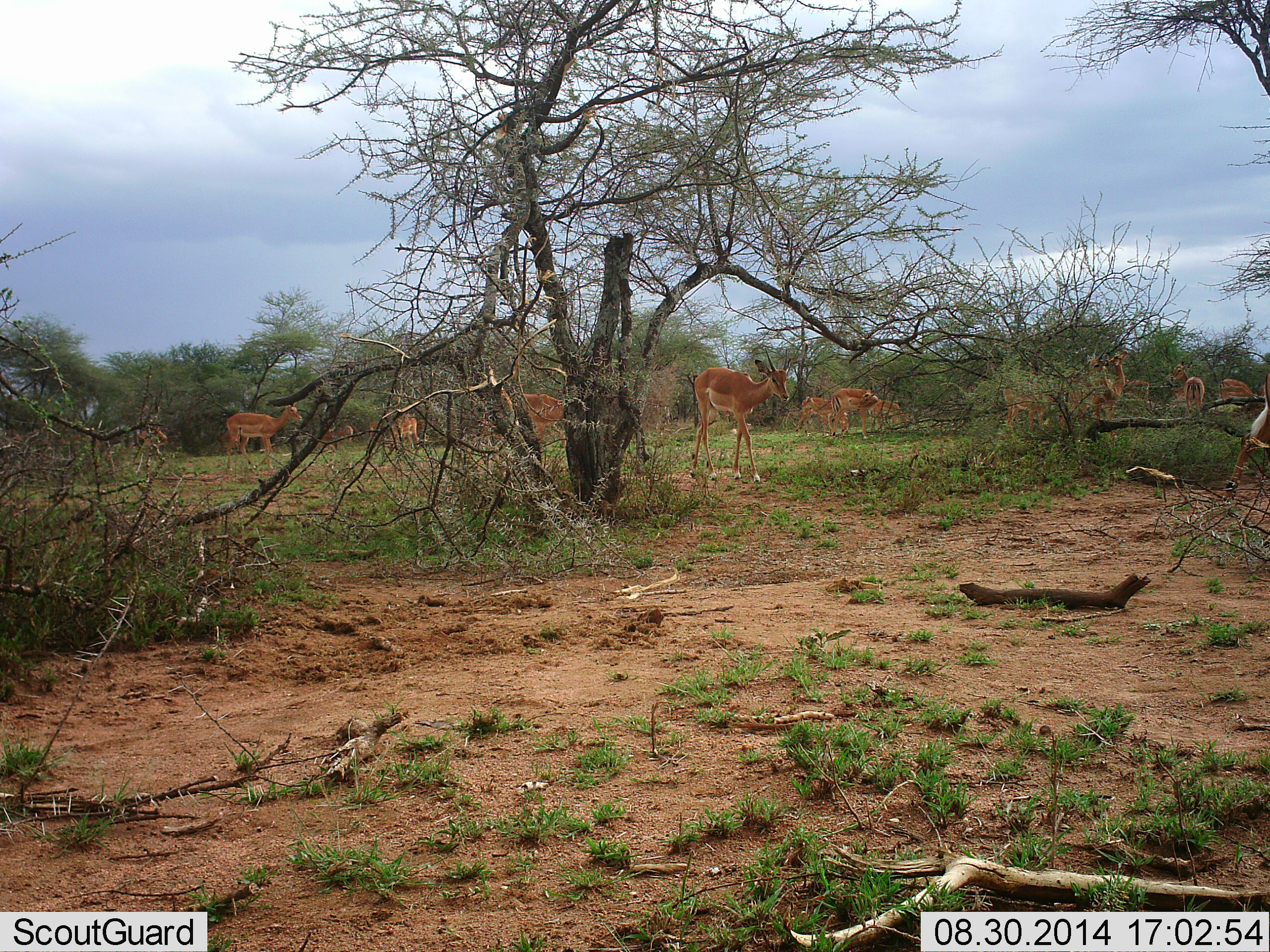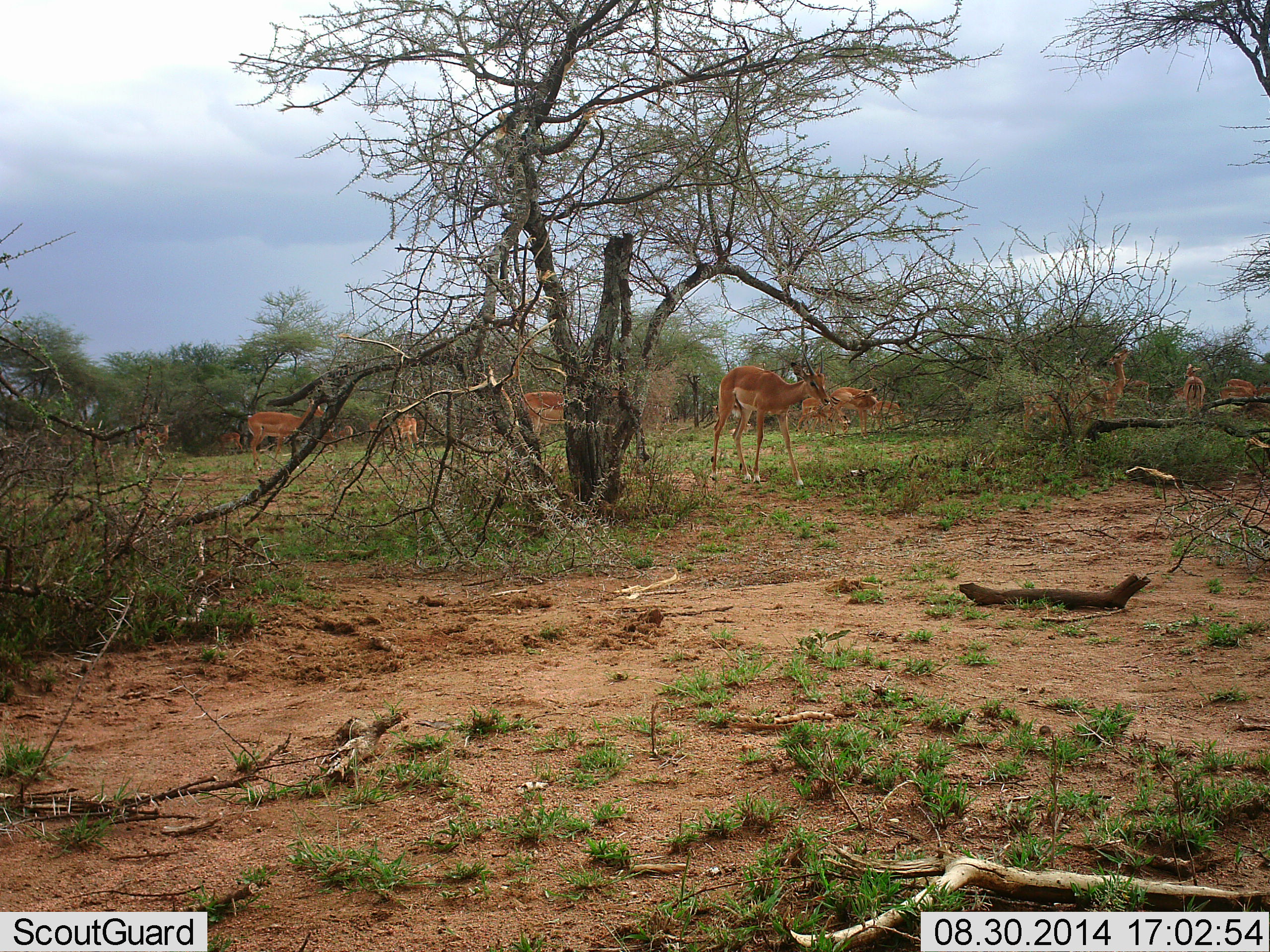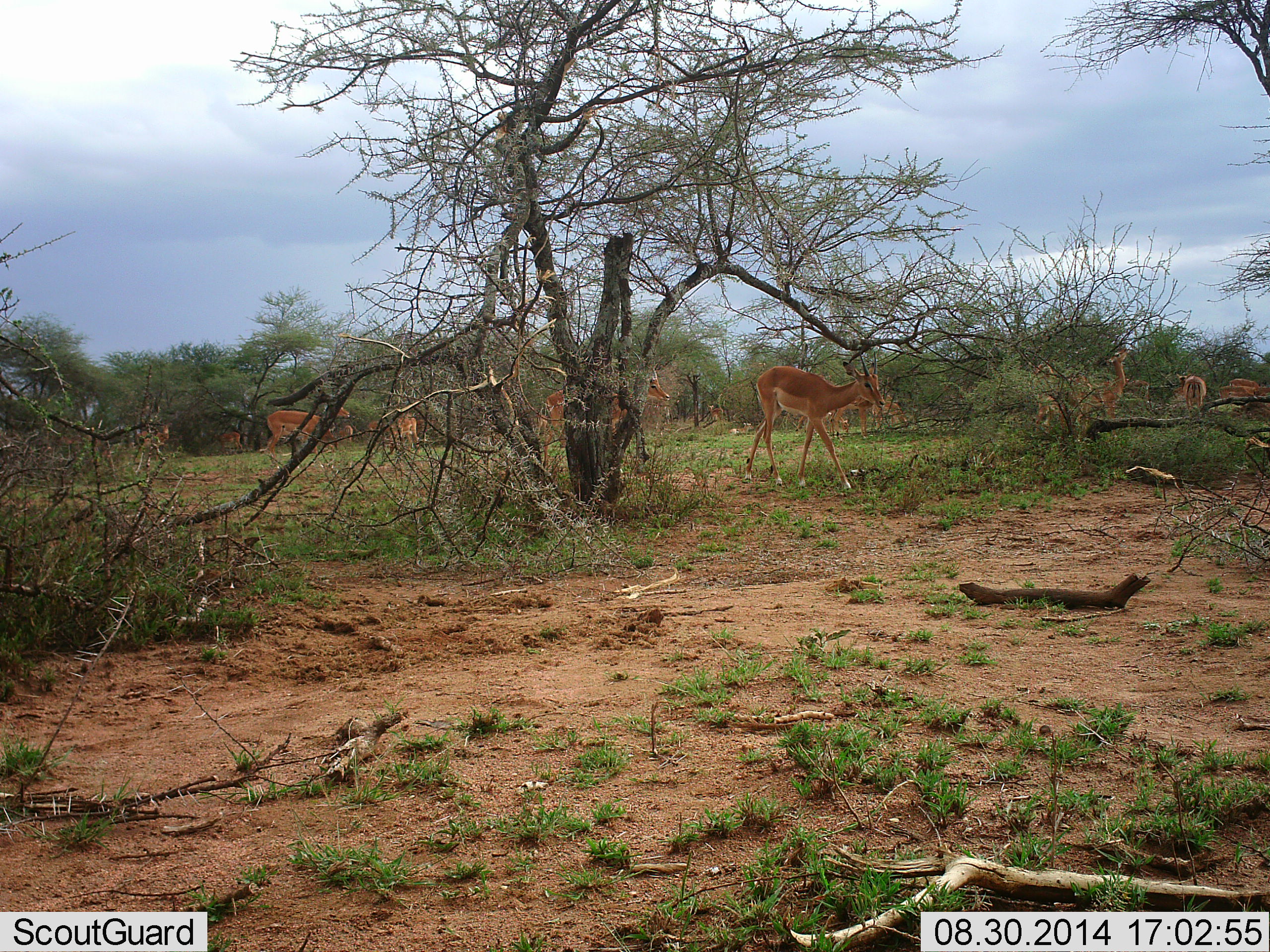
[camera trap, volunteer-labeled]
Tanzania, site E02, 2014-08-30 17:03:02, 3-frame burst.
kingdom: Animalia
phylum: Chordata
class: Mammalia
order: Artiodactyla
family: Bovidae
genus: Aepyceros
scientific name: Aepyceros melampus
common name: impala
Impala (Aepyceros melampus), count 11-50. Behavior (volunteer vote fractions): standing 50%, resting 0%, moving 100%, interacting 10%. Young present (vote fraction): 0%. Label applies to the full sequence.